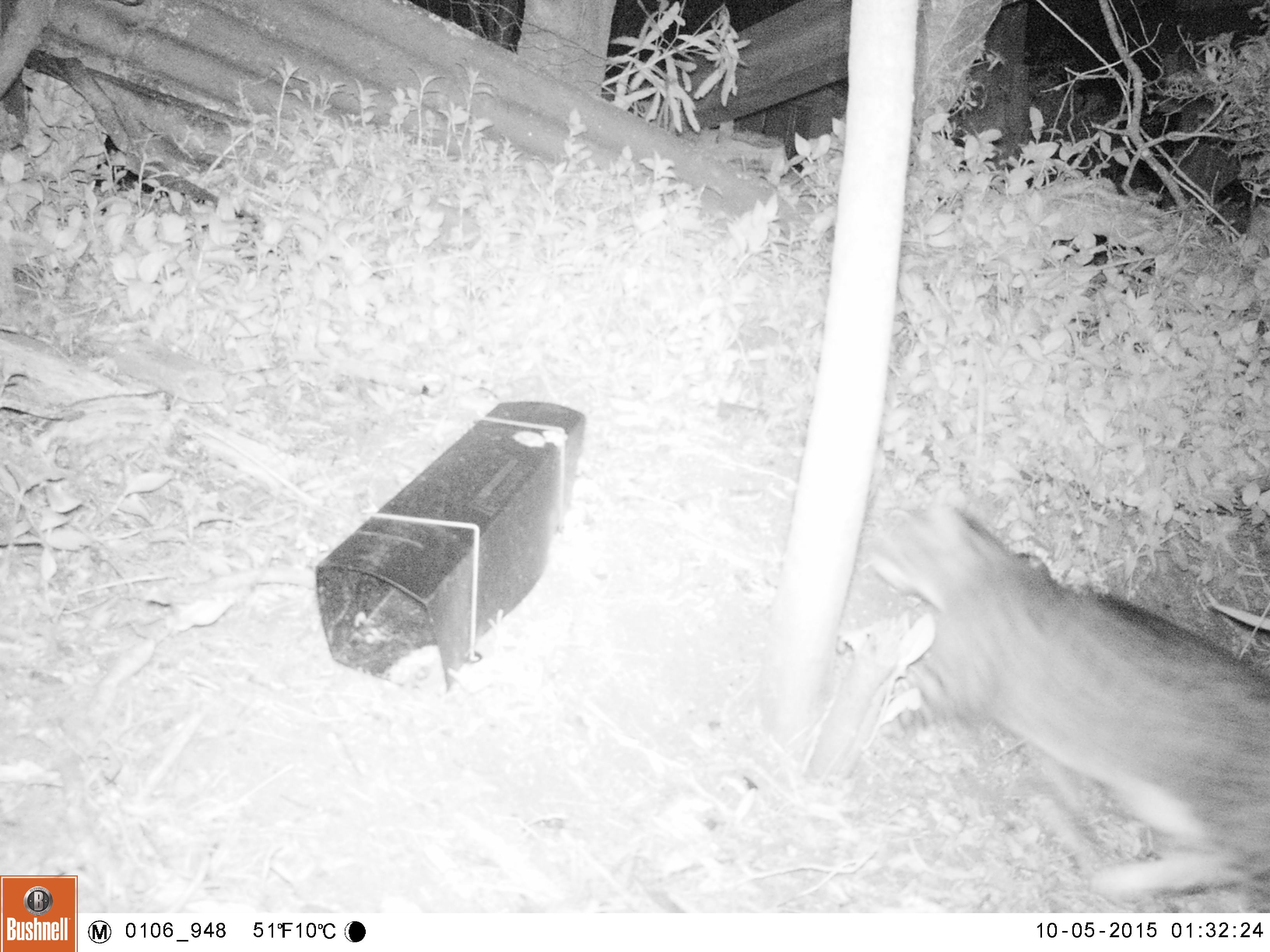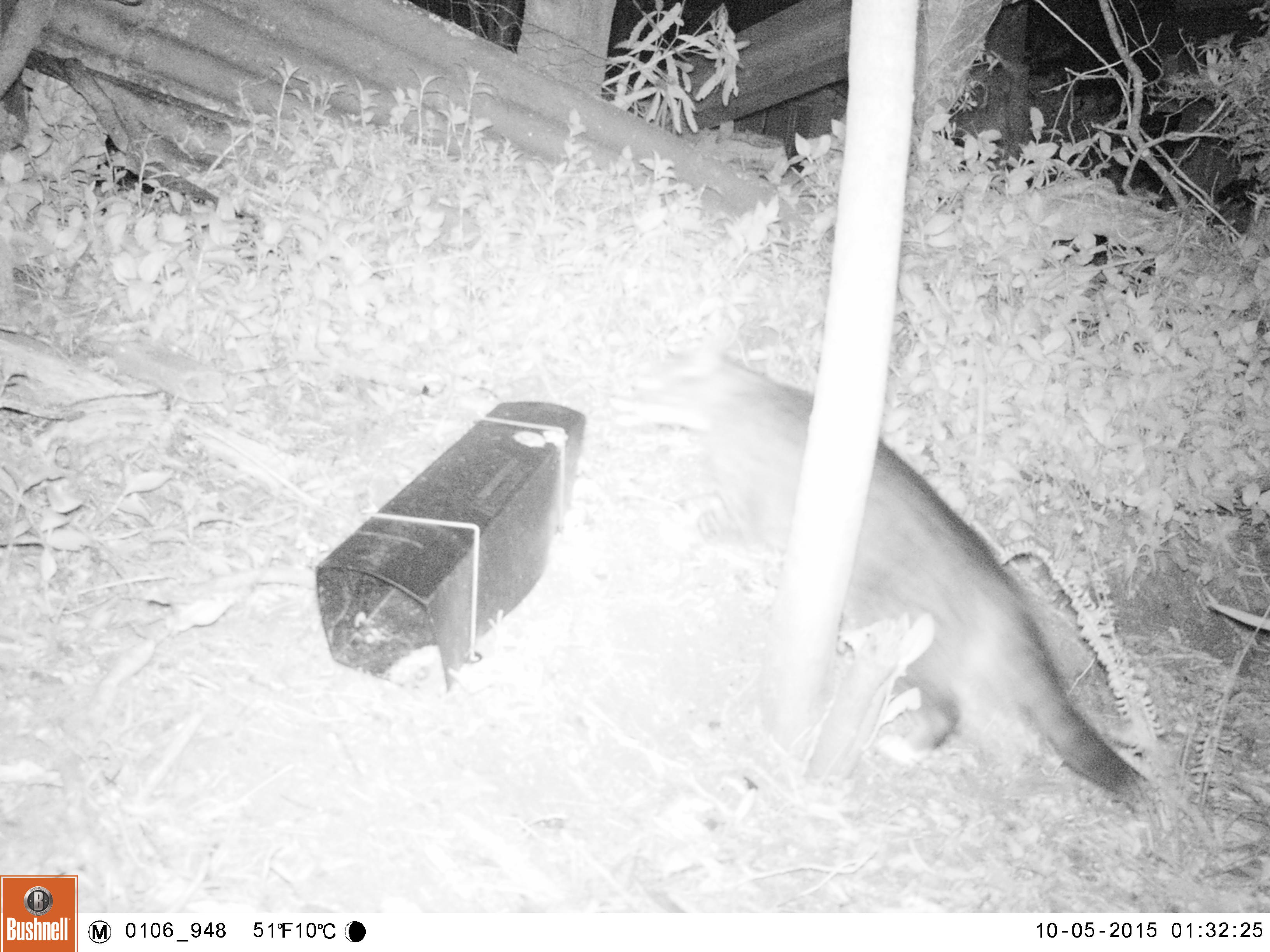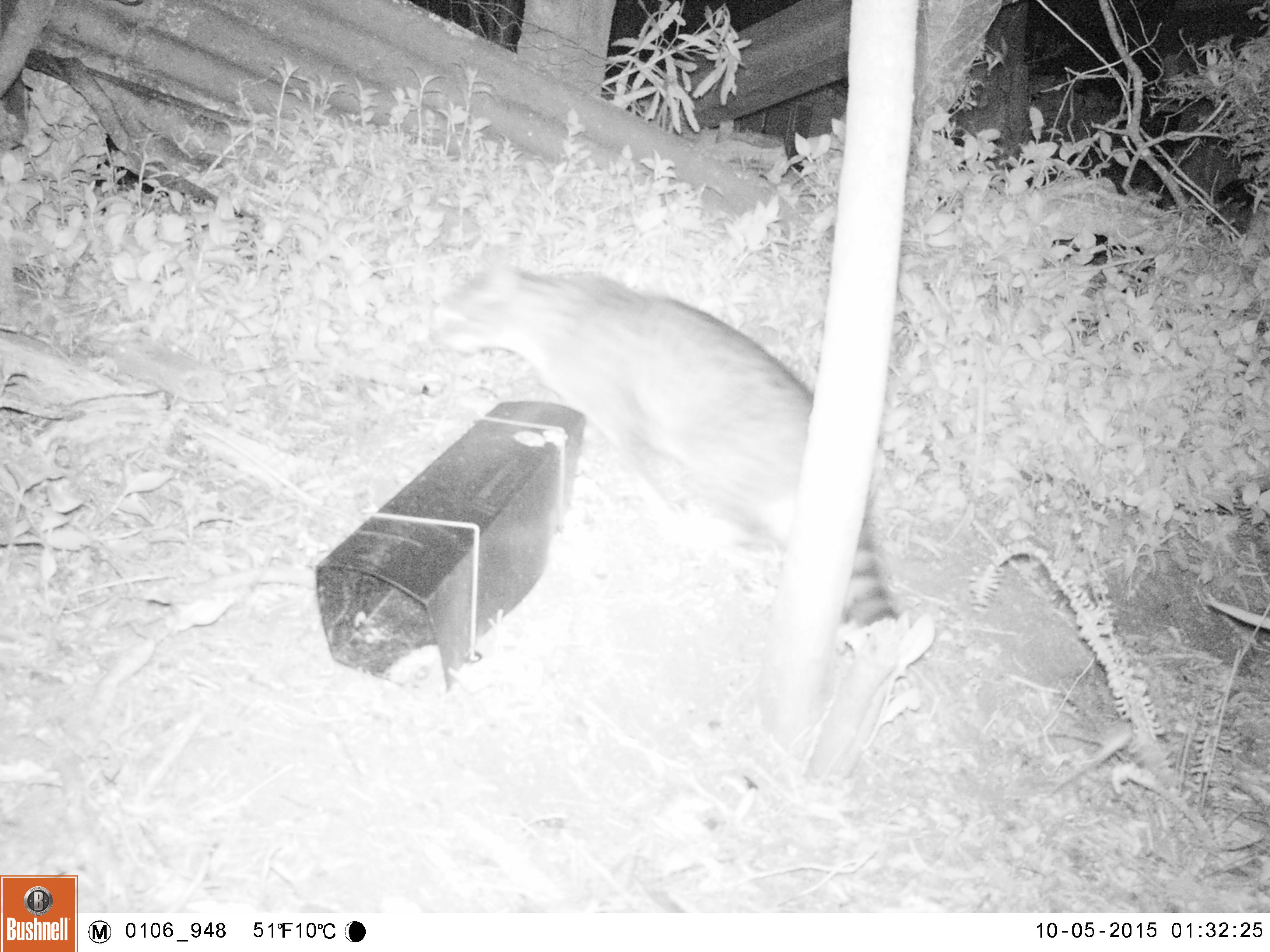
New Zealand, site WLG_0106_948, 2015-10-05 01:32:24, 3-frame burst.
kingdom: Animalia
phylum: Chordata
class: Mammalia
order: Carnivora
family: Felidae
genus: Felis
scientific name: Felis catus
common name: domestic cat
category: cat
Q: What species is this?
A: Cat (domestic cat) (Felis catus).